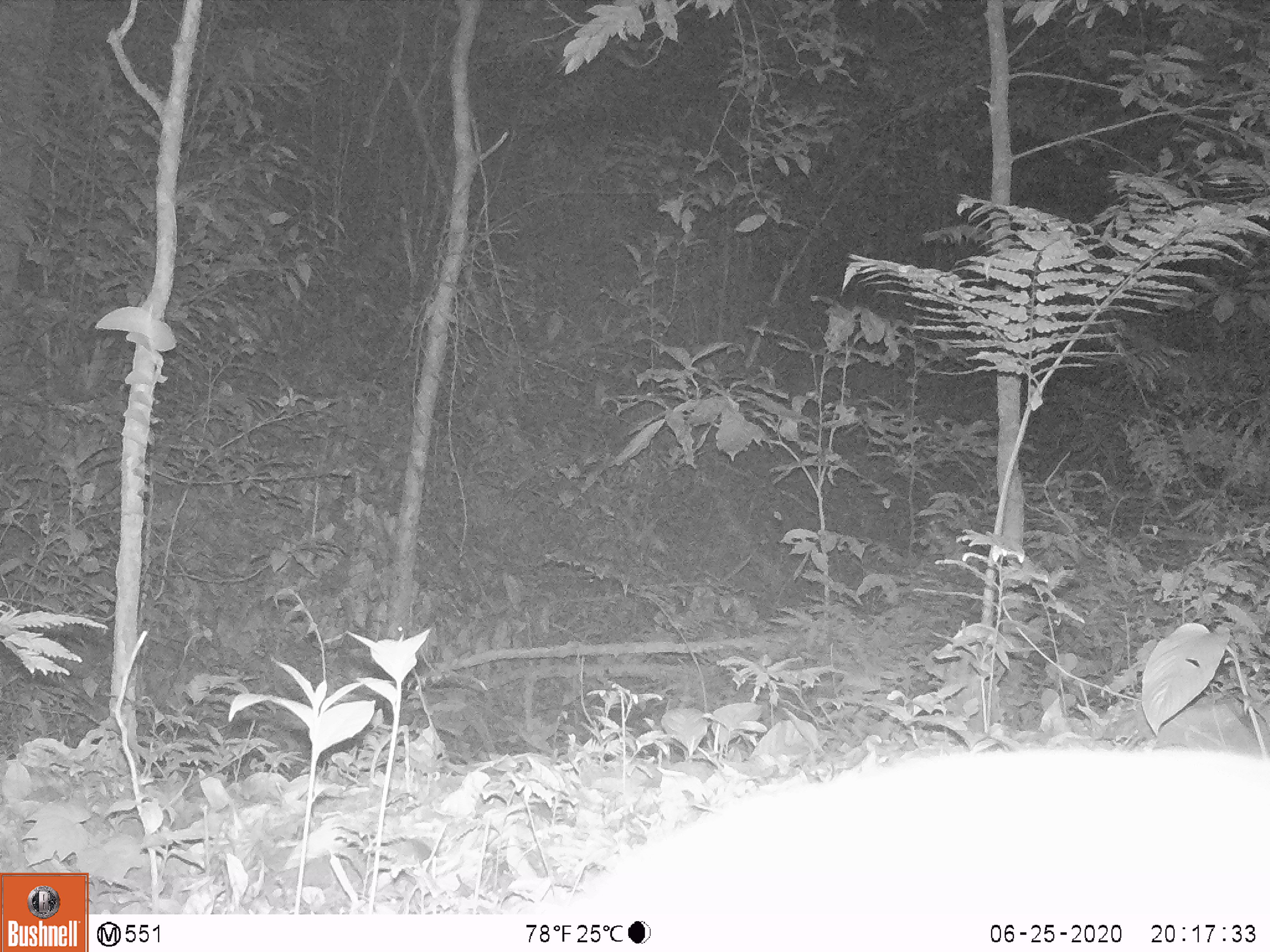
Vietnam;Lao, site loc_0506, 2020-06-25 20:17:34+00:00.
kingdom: Animalia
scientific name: Animalia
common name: animal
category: unidentified animal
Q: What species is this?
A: Unidentified animal (animal) (Animalia).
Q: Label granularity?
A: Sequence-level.